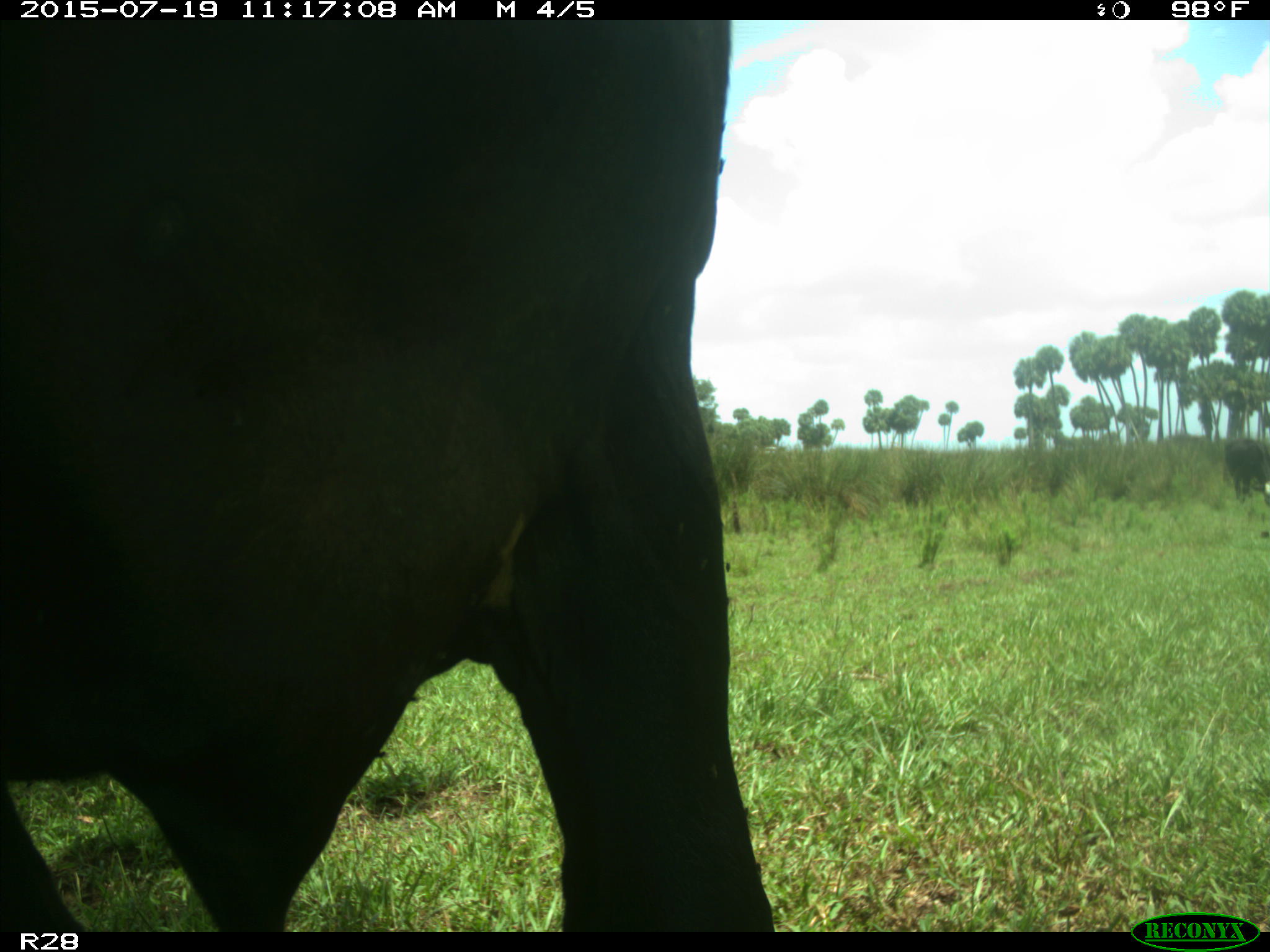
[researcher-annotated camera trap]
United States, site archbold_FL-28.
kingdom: Animalia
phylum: Chordata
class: Mammalia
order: Artiodactyla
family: Bovidae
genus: Bos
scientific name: Bos taurus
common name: domestic cow